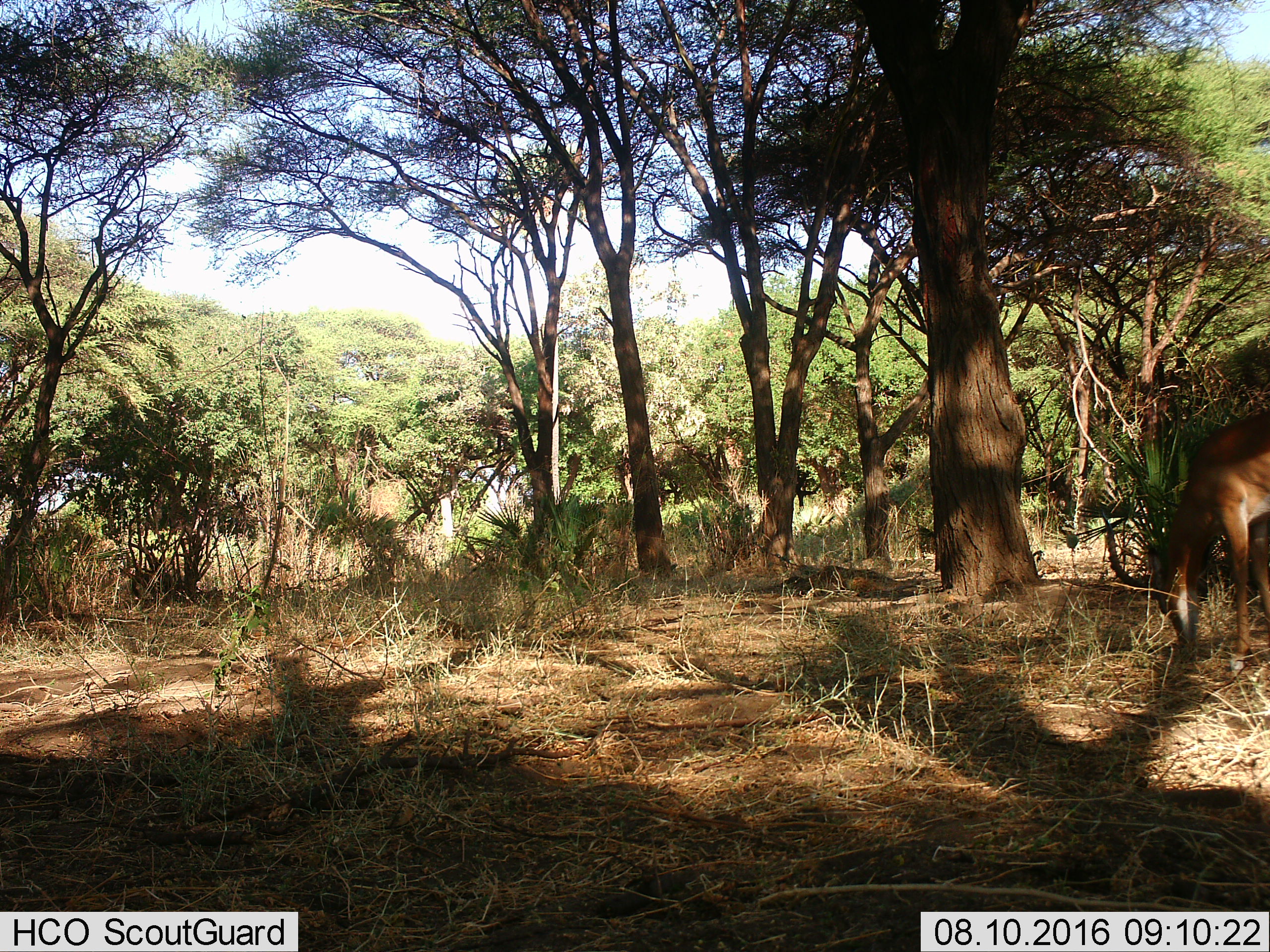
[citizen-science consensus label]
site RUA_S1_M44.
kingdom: Animalia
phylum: Chordata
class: Mammalia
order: Artiodactyla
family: Bovidae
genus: Aepyceros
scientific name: Aepyceros melampus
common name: impala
Impala (Aepyceros melampus), count 1. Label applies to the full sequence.